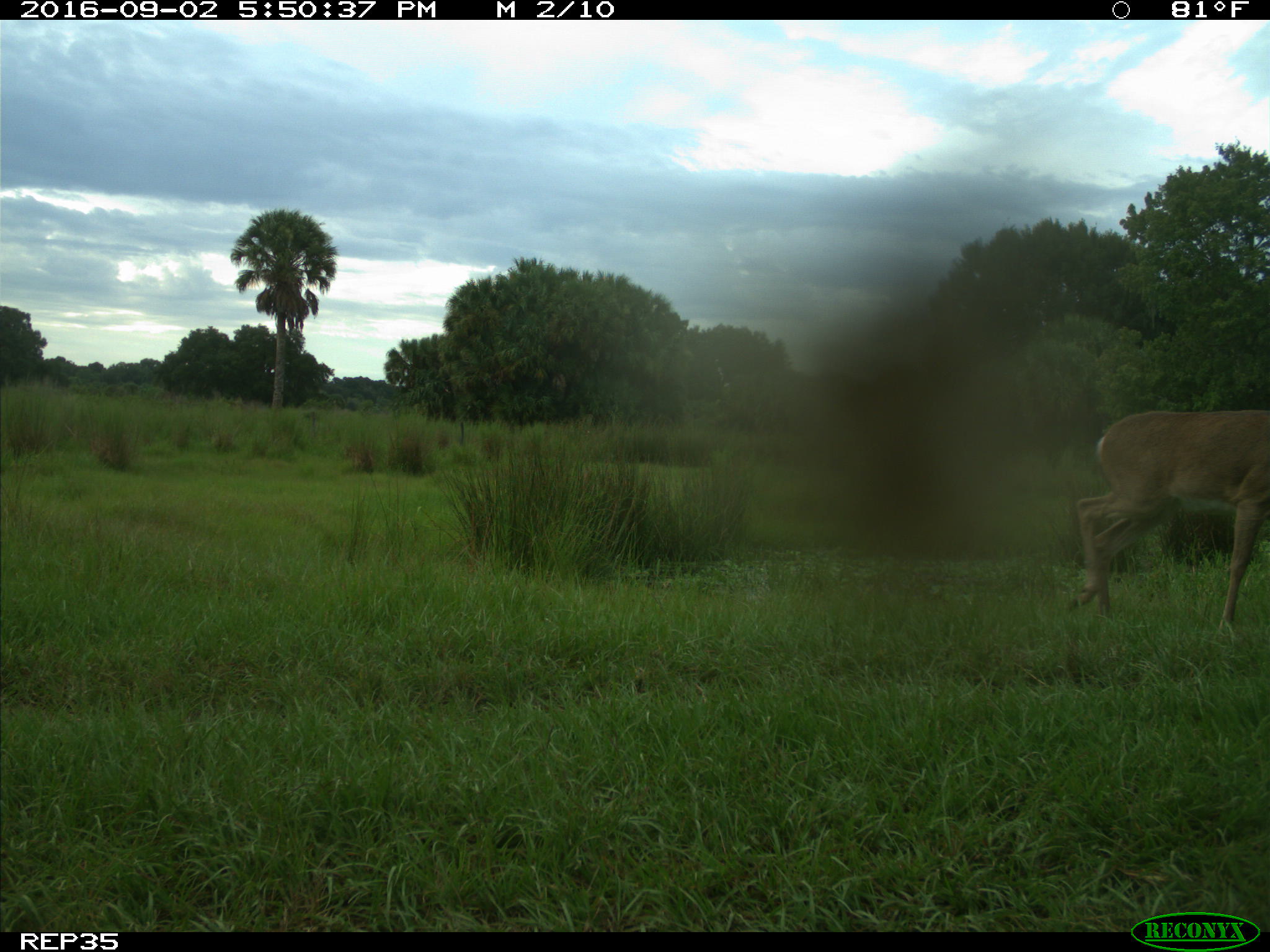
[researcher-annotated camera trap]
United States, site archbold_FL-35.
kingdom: Animalia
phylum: Chordata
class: Mammalia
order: Artiodactyla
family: Cervidae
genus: Odocoileus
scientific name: Odocoileus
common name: deer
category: unidentified deer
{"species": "unidentified deer (deer) (Odocoileus)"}